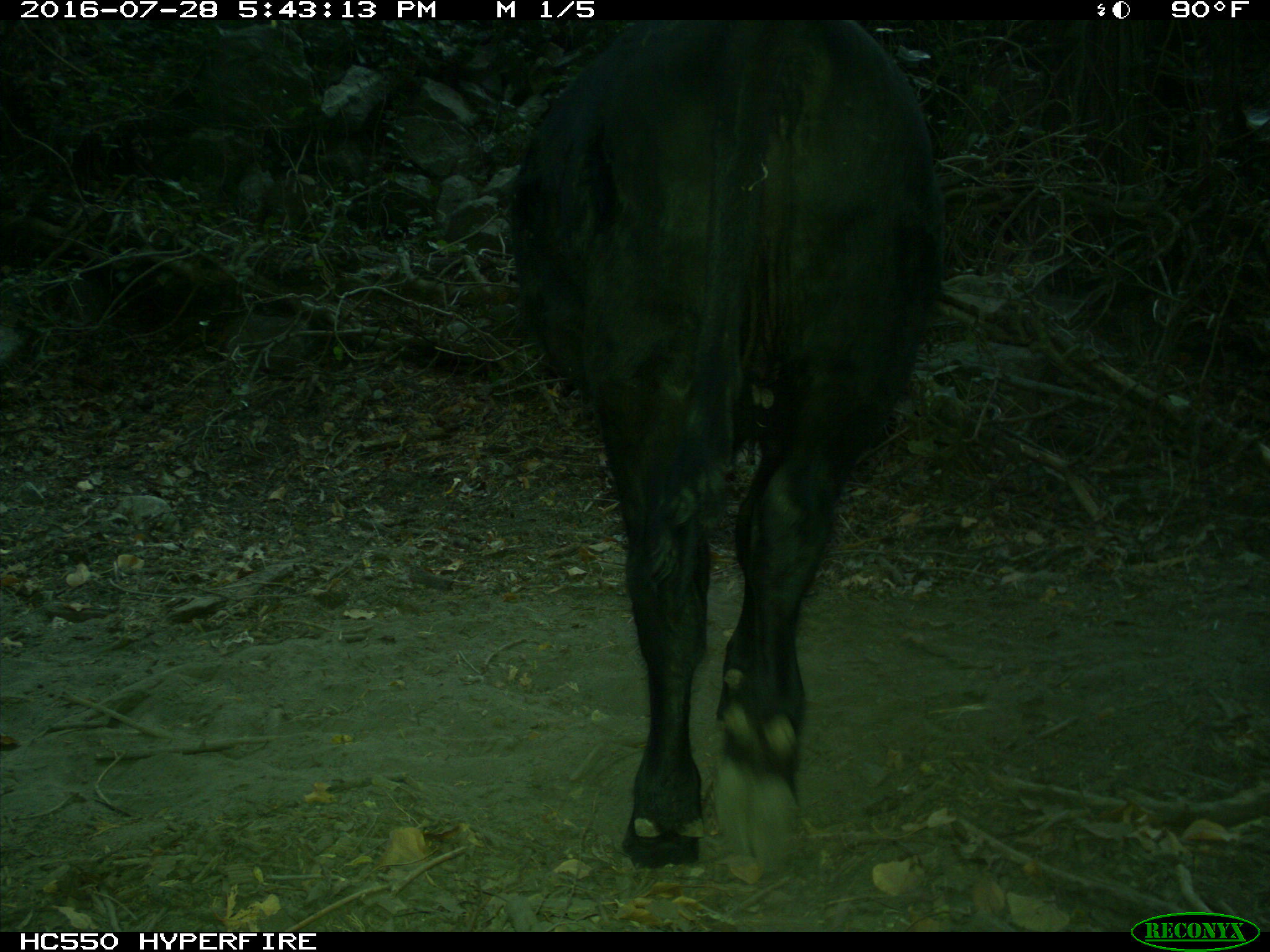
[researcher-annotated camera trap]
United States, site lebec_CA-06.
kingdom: Animalia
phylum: Chordata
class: Mammalia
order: Artiodactyla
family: Bovidae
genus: Bos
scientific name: Bos taurus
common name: domestic cow